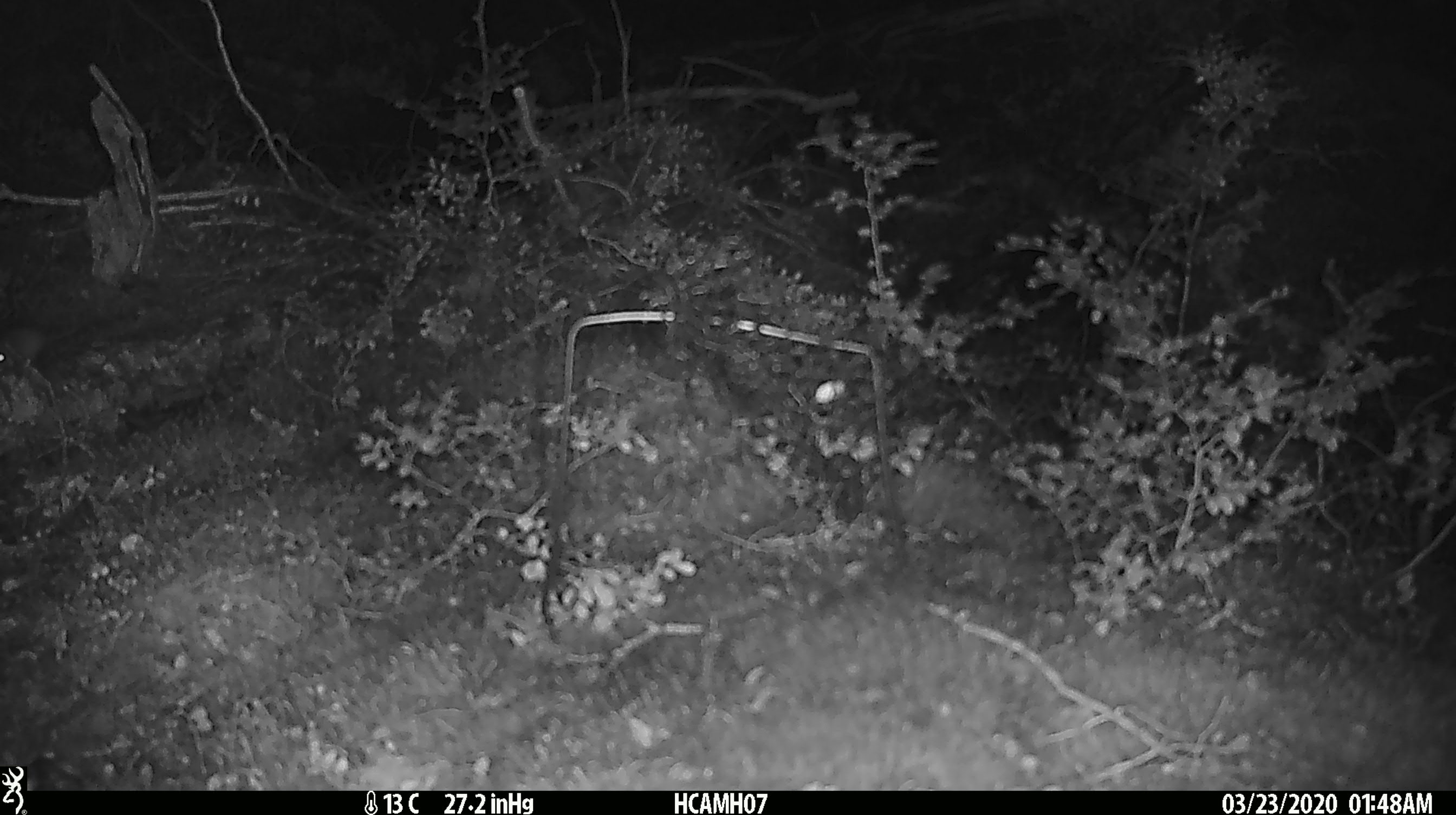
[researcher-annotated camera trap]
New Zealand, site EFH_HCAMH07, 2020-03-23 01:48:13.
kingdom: Animalia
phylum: Chordata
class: Mammalia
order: Rodentia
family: Muridae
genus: Mus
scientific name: Mus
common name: mouse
Mouse (Mus).